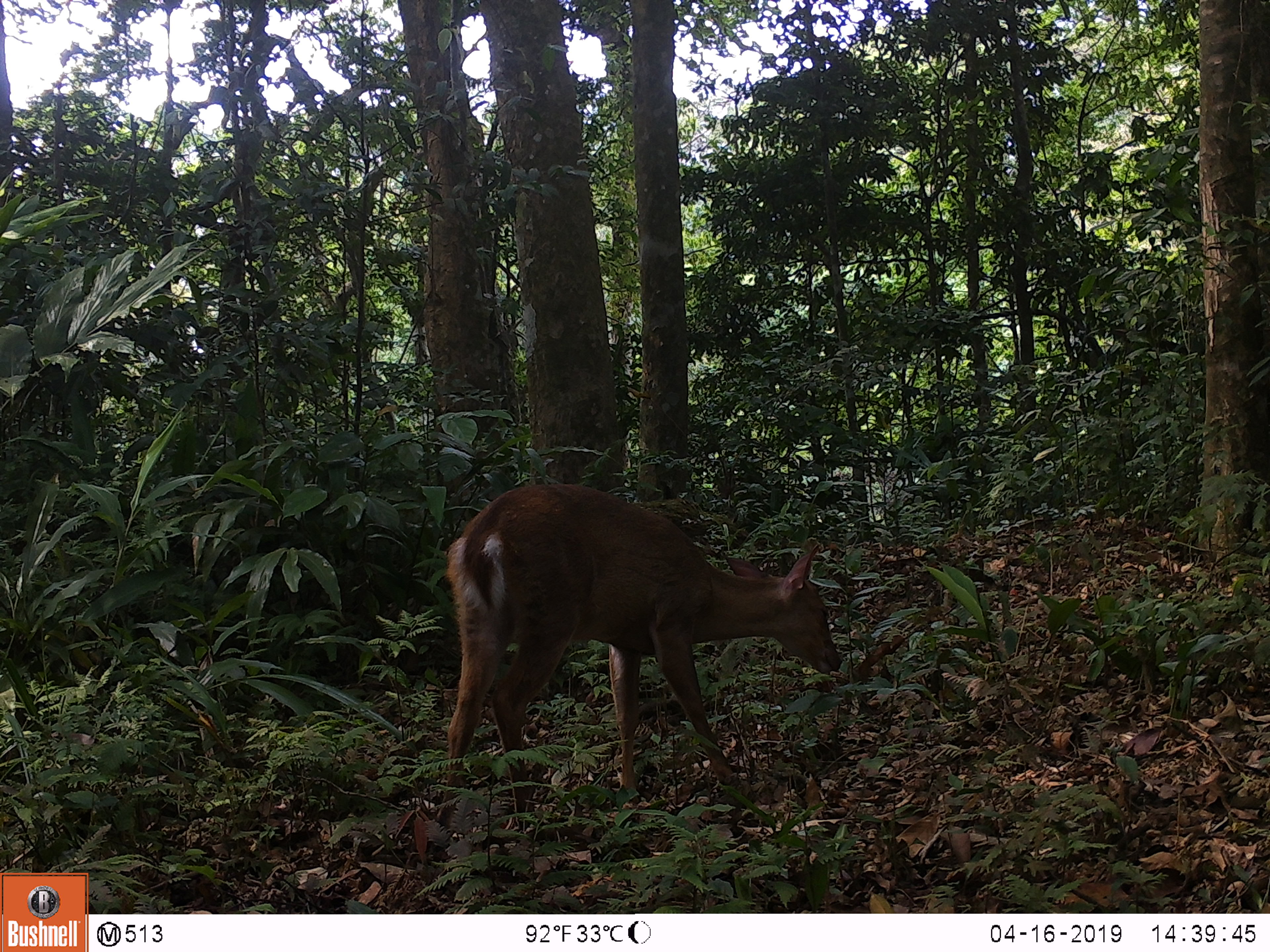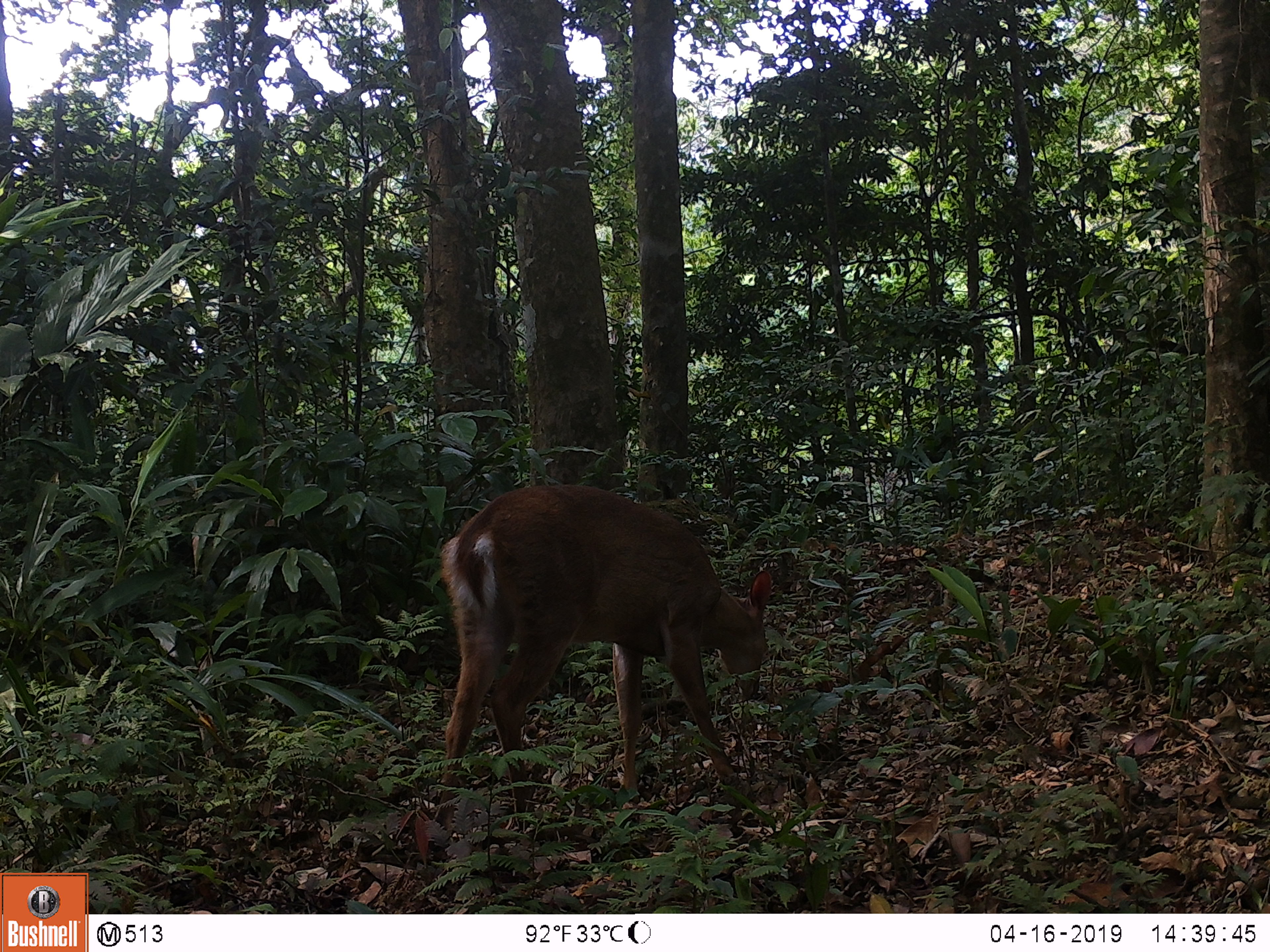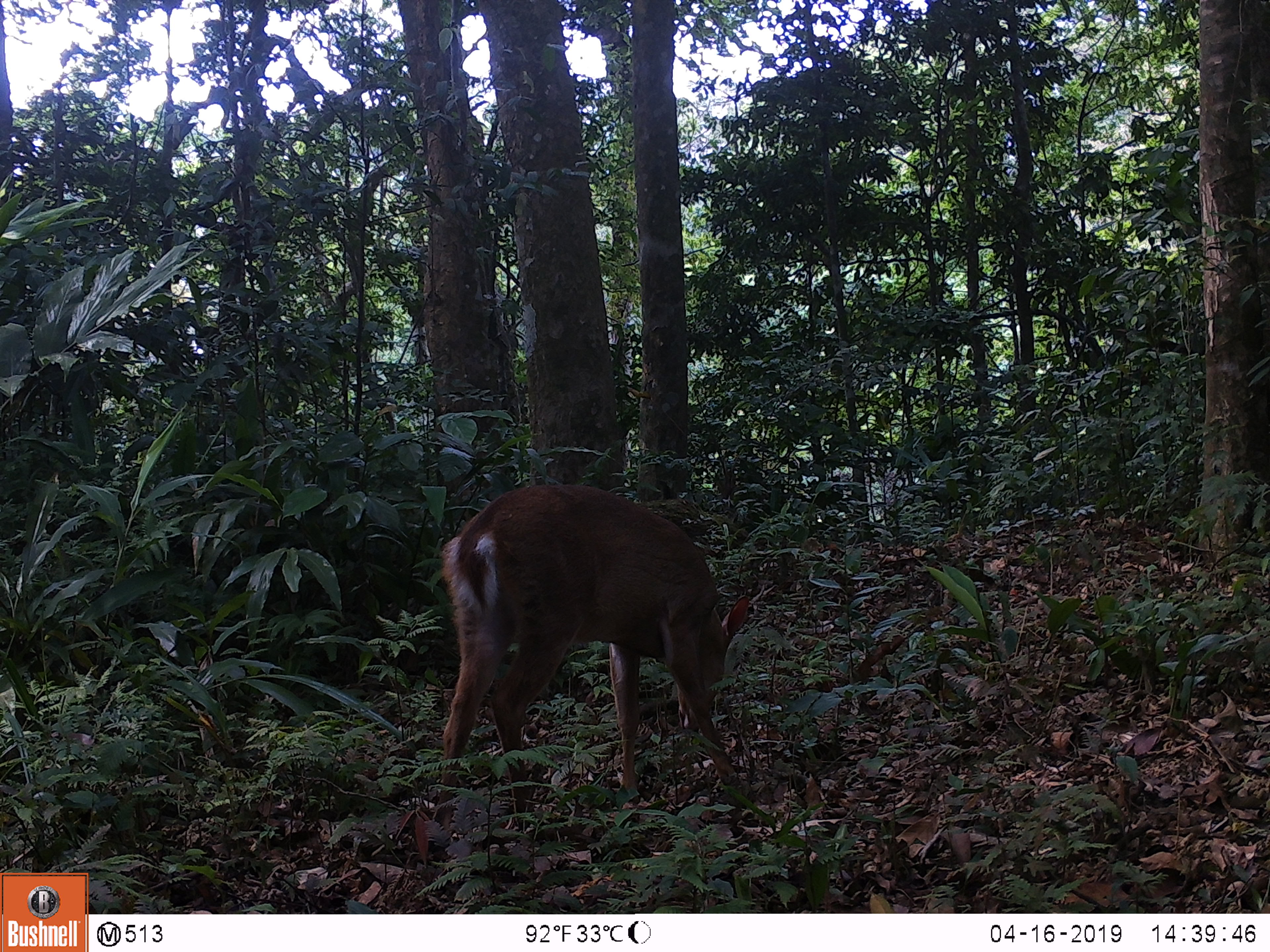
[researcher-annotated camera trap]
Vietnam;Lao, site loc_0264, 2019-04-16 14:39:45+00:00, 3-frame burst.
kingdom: Animalia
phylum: Chordata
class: Mammalia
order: Artiodactyla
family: Cervidae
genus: Muntiacus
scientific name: Muntiacus vuquangensis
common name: large-antlered muntjac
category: large antlered muntjac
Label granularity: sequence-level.